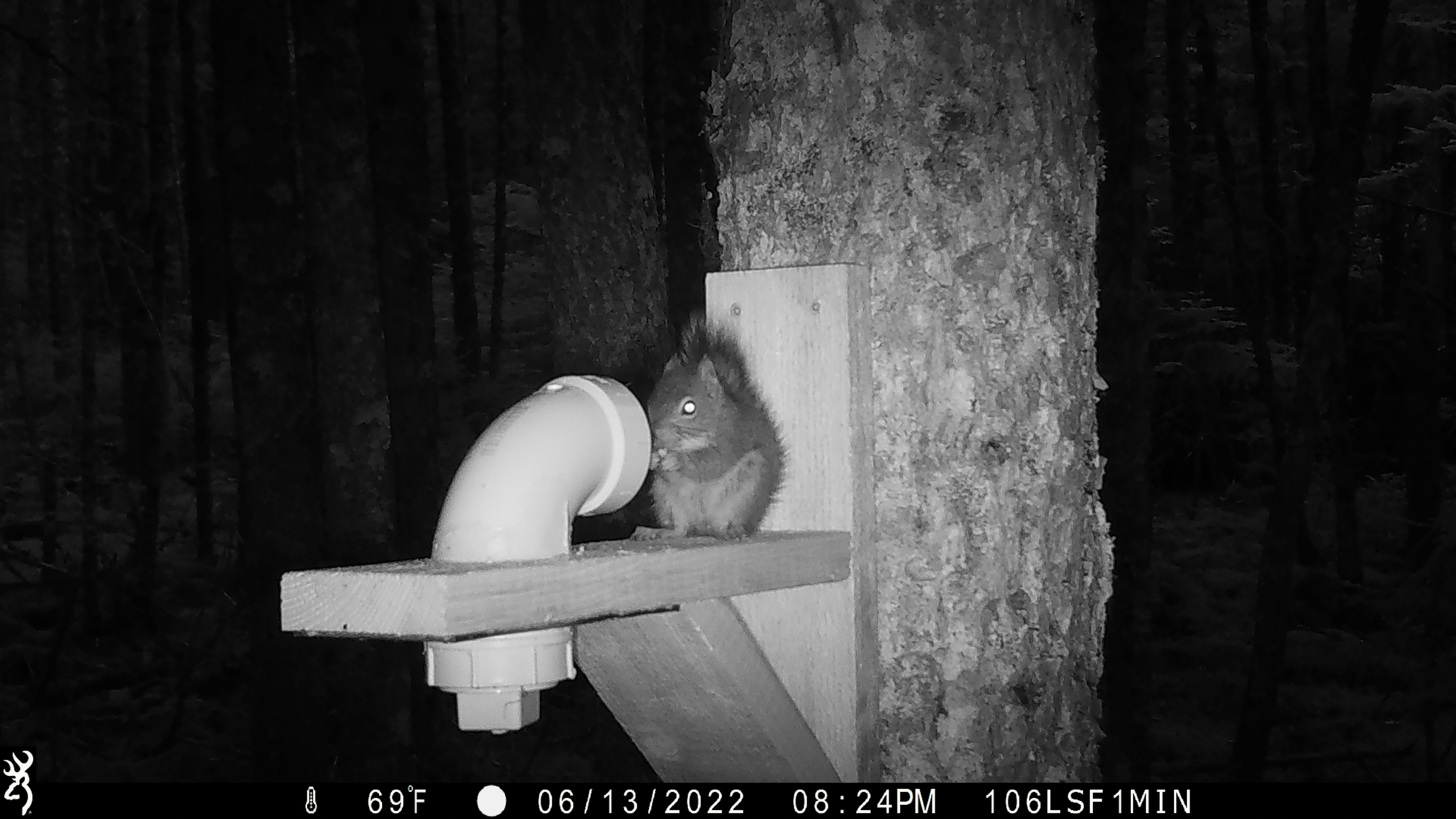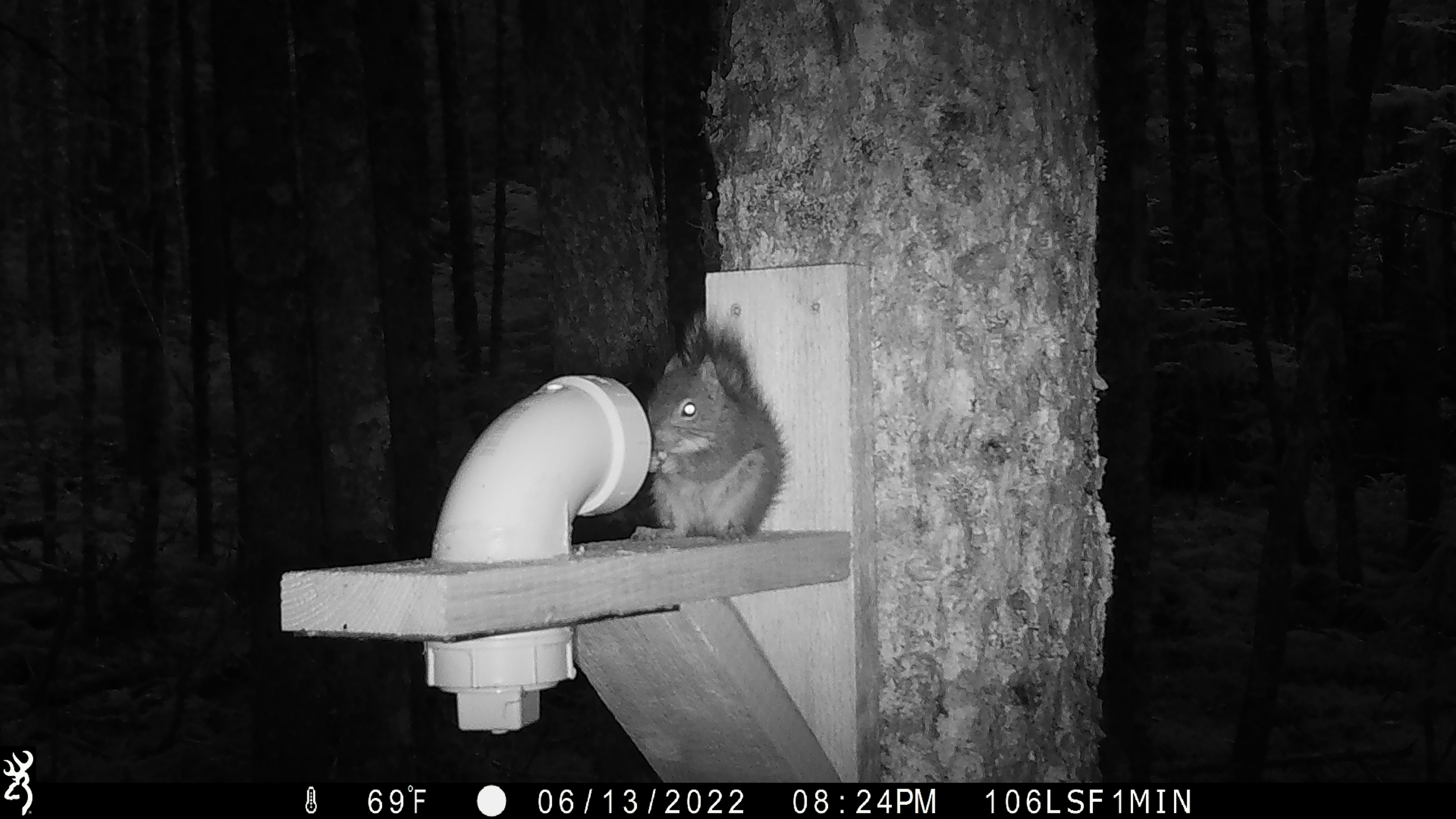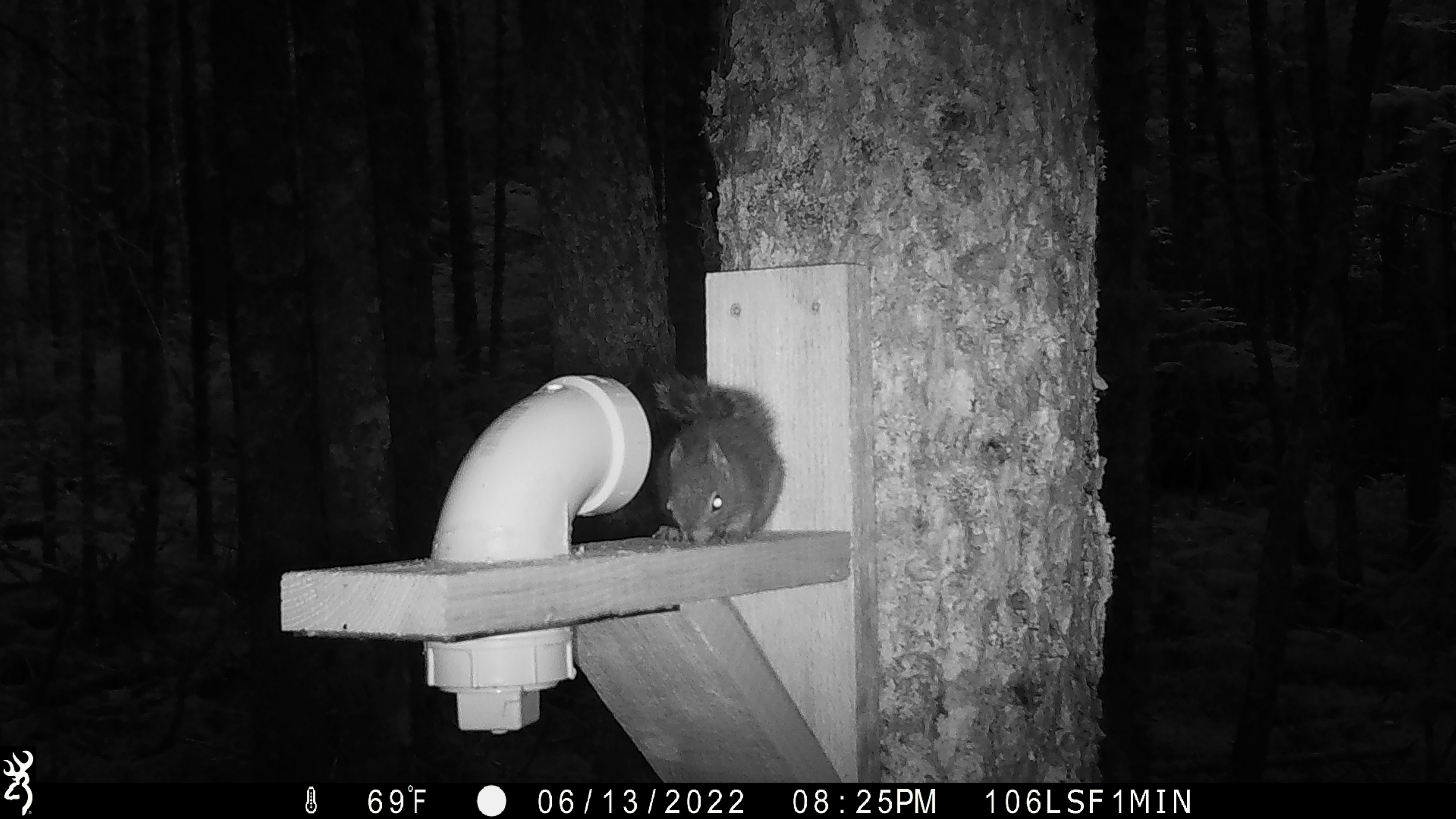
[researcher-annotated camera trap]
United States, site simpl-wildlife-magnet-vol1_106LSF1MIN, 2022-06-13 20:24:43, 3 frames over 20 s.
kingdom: Animalia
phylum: Chordata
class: Mammalia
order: Rodentia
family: Sciuridae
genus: Tamiasciurus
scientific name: Tamiasciurus hudsonicus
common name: red squirrel